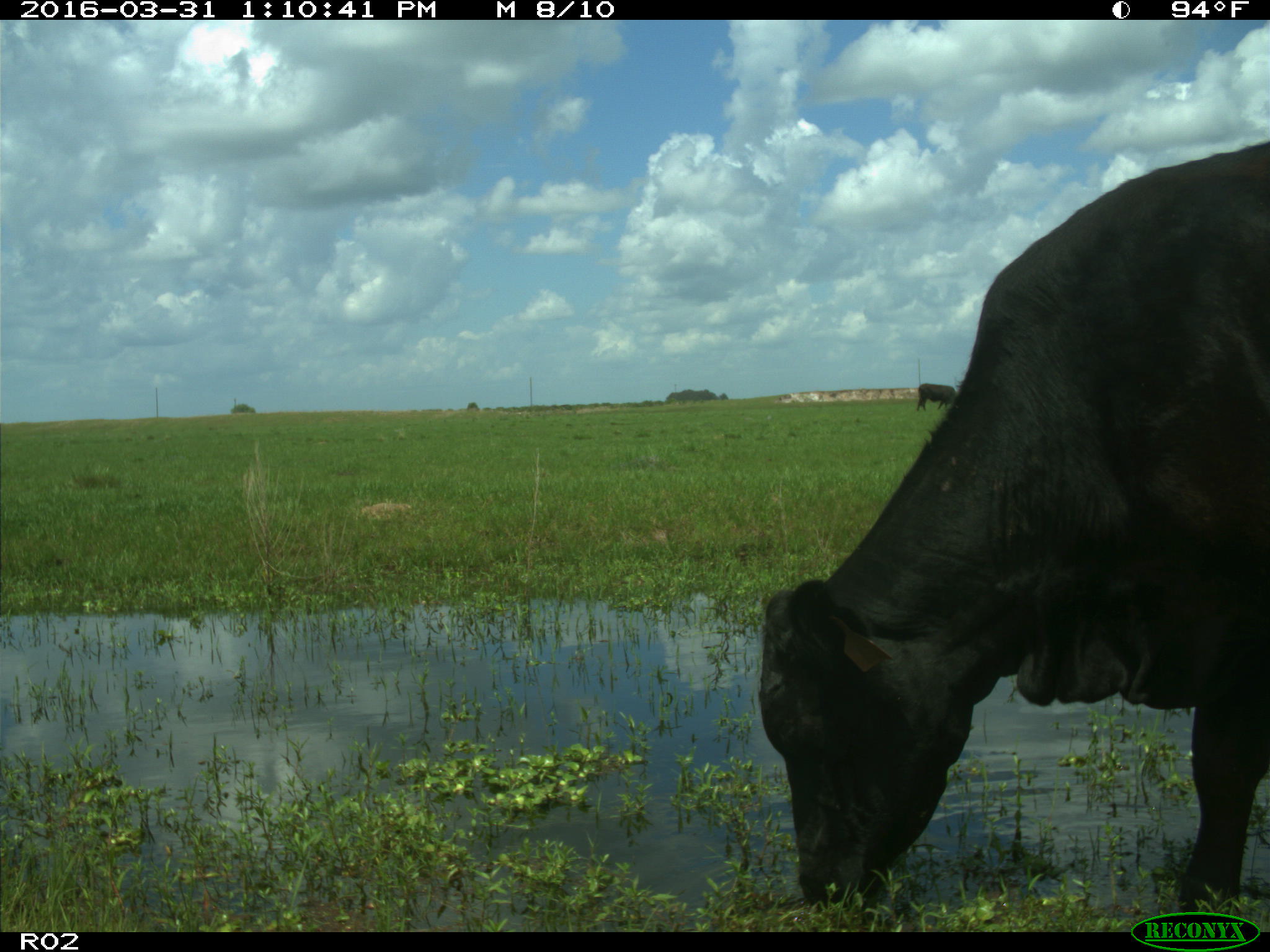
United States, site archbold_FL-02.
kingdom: Animalia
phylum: Chordata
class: Mammalia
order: Artiodactyla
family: Bovidae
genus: Bos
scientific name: Bos taurus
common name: domestic cow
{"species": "Bos taurus (domestic cow)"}